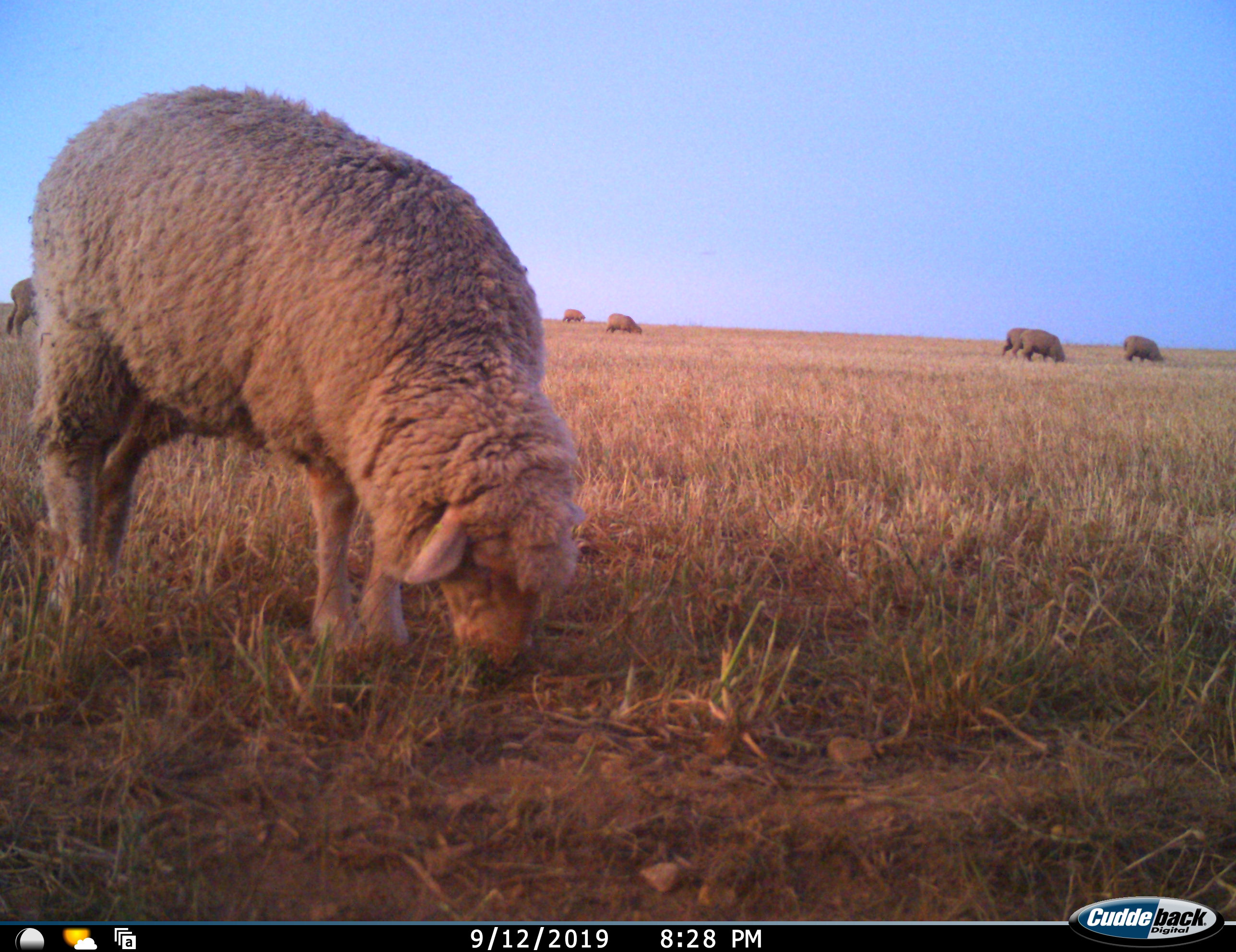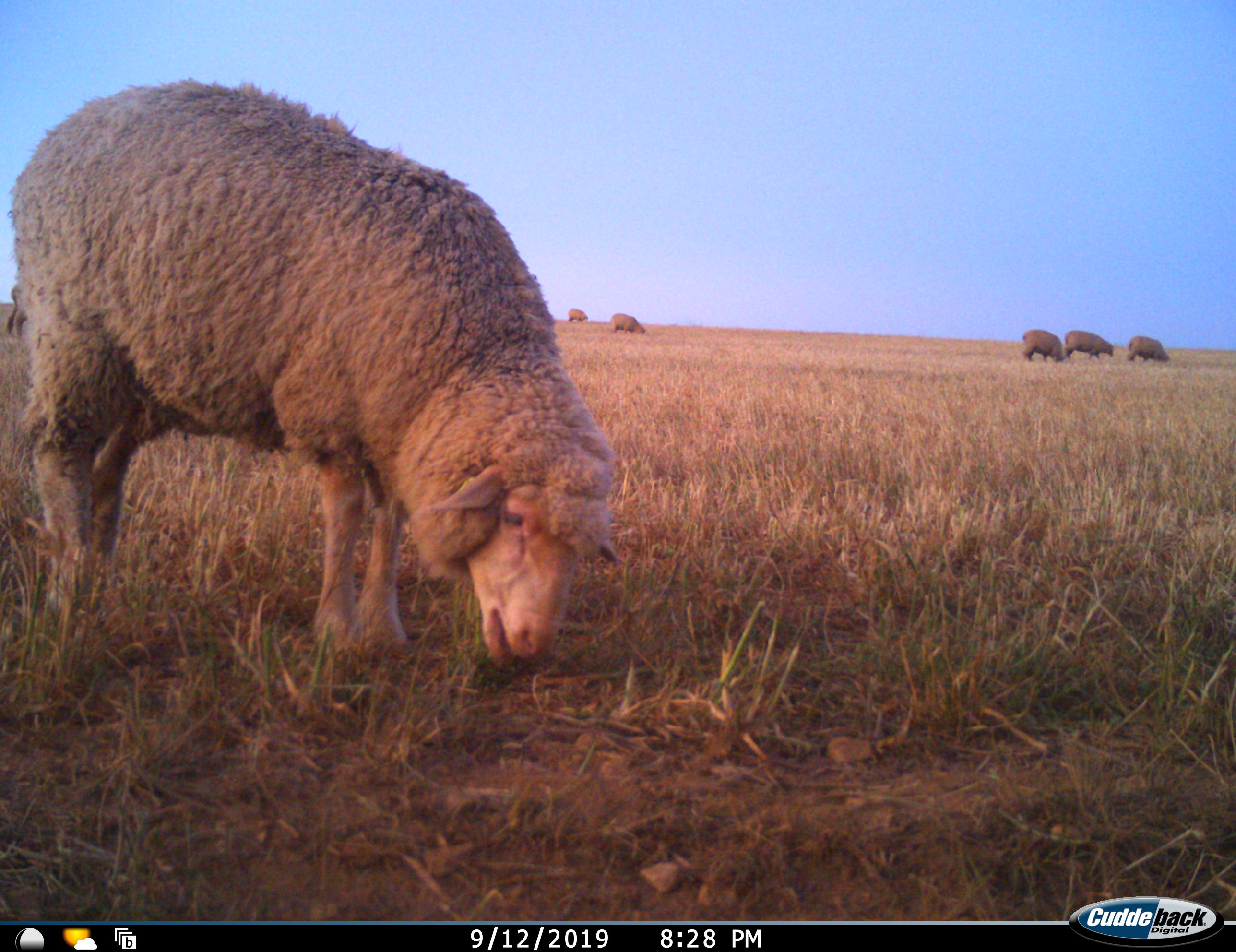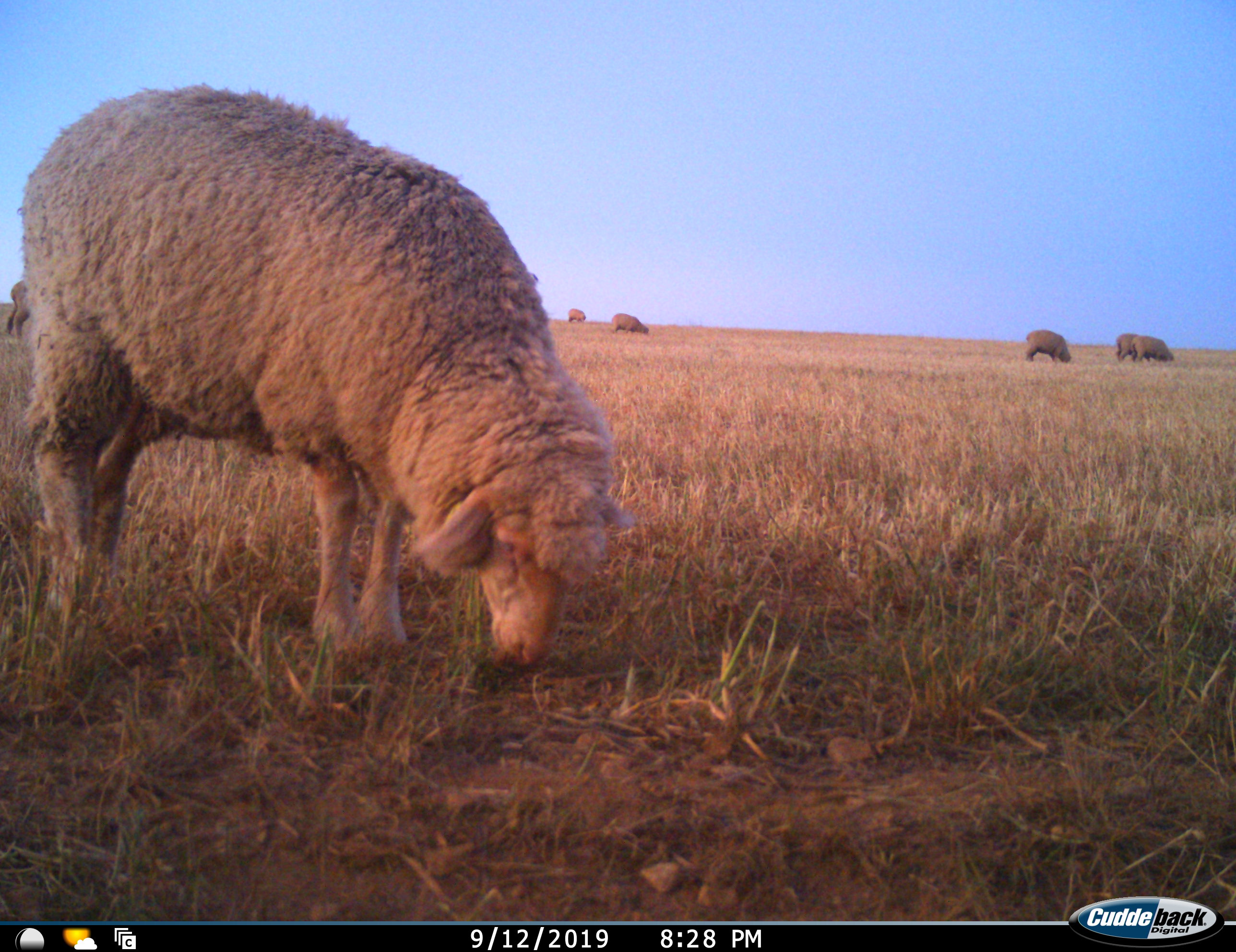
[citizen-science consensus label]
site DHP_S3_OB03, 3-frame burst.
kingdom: Animalia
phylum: Chordata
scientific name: Vertebrata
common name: domestic animal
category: domesticanimal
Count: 7.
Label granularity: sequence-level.